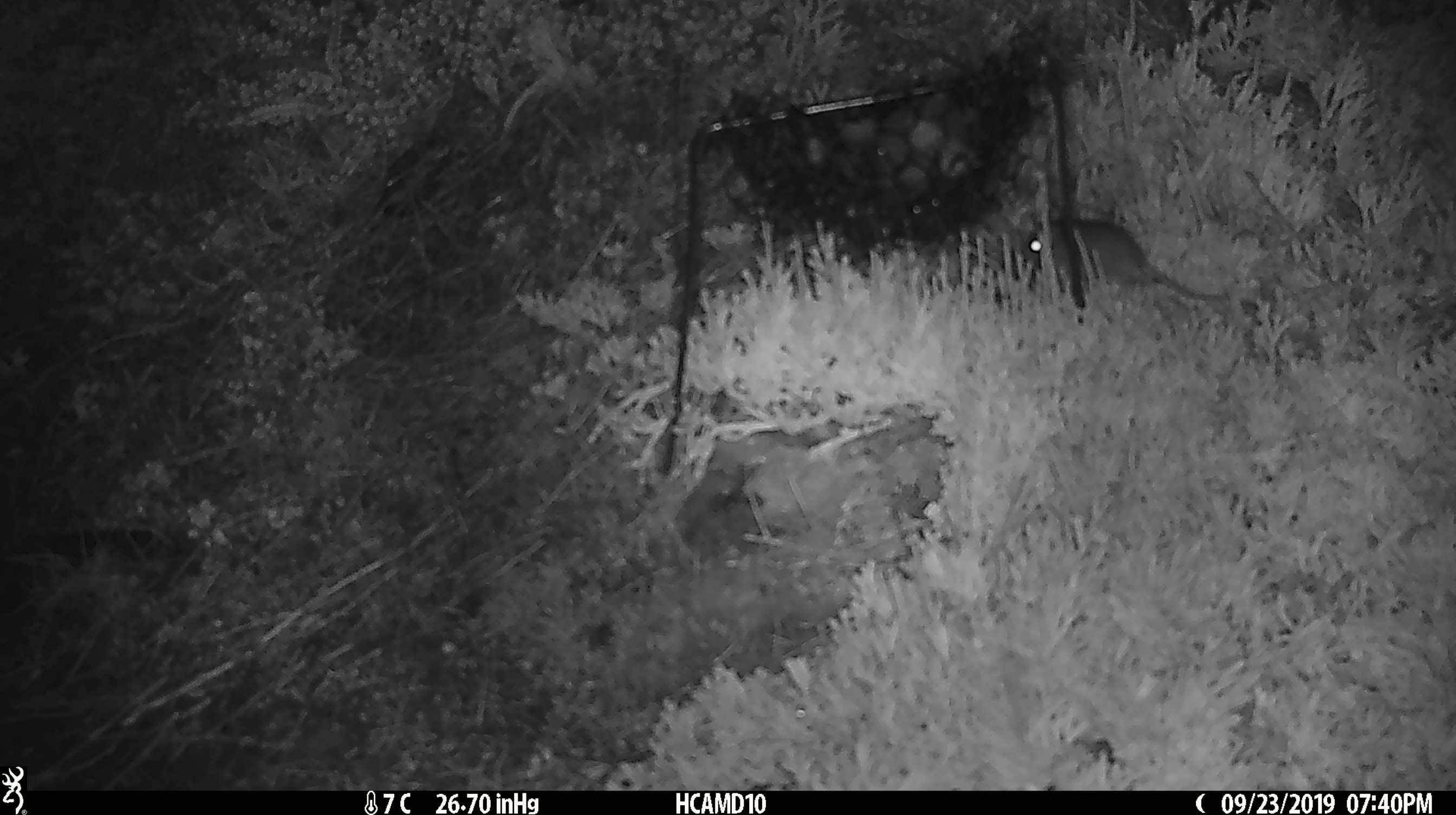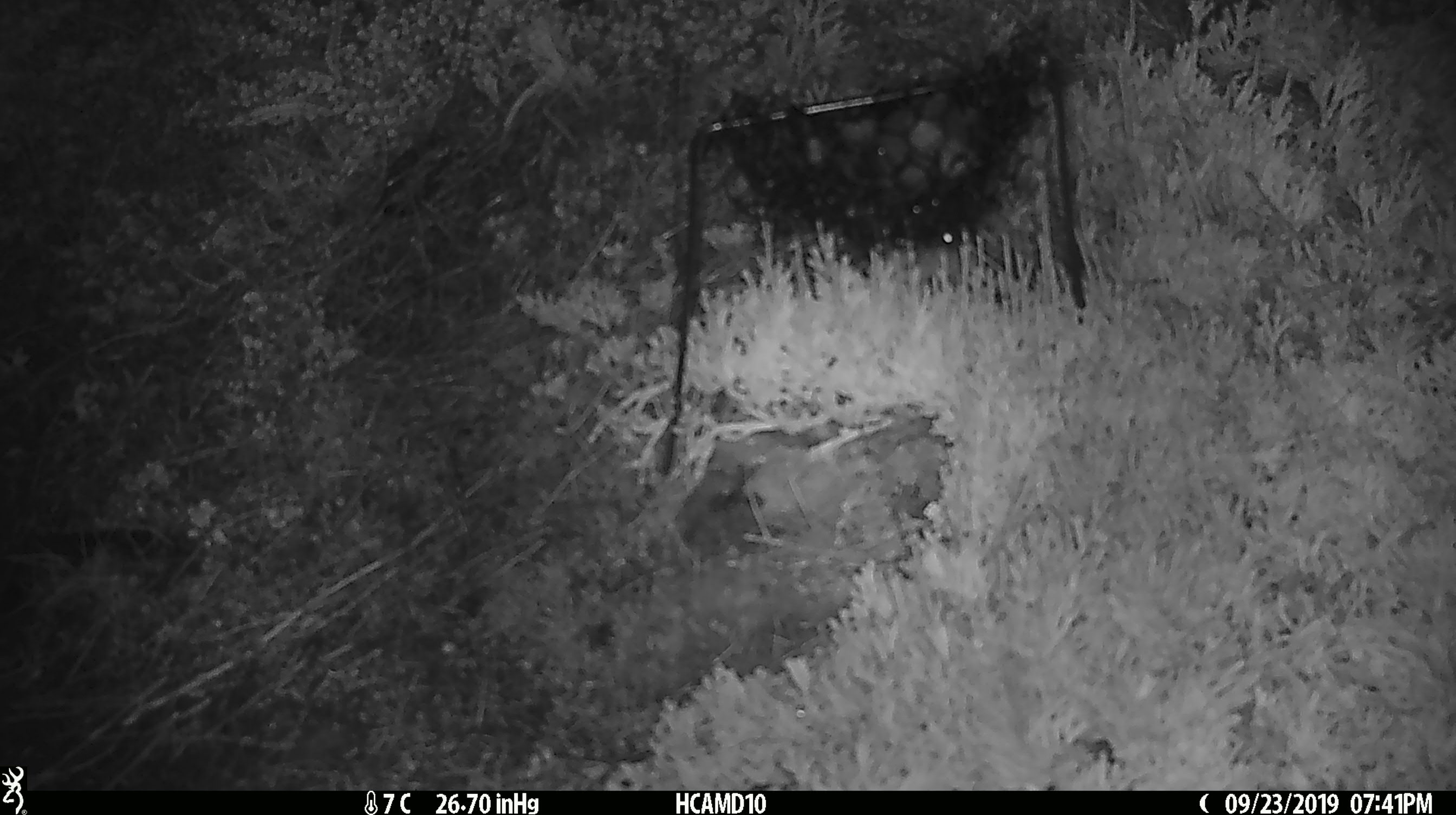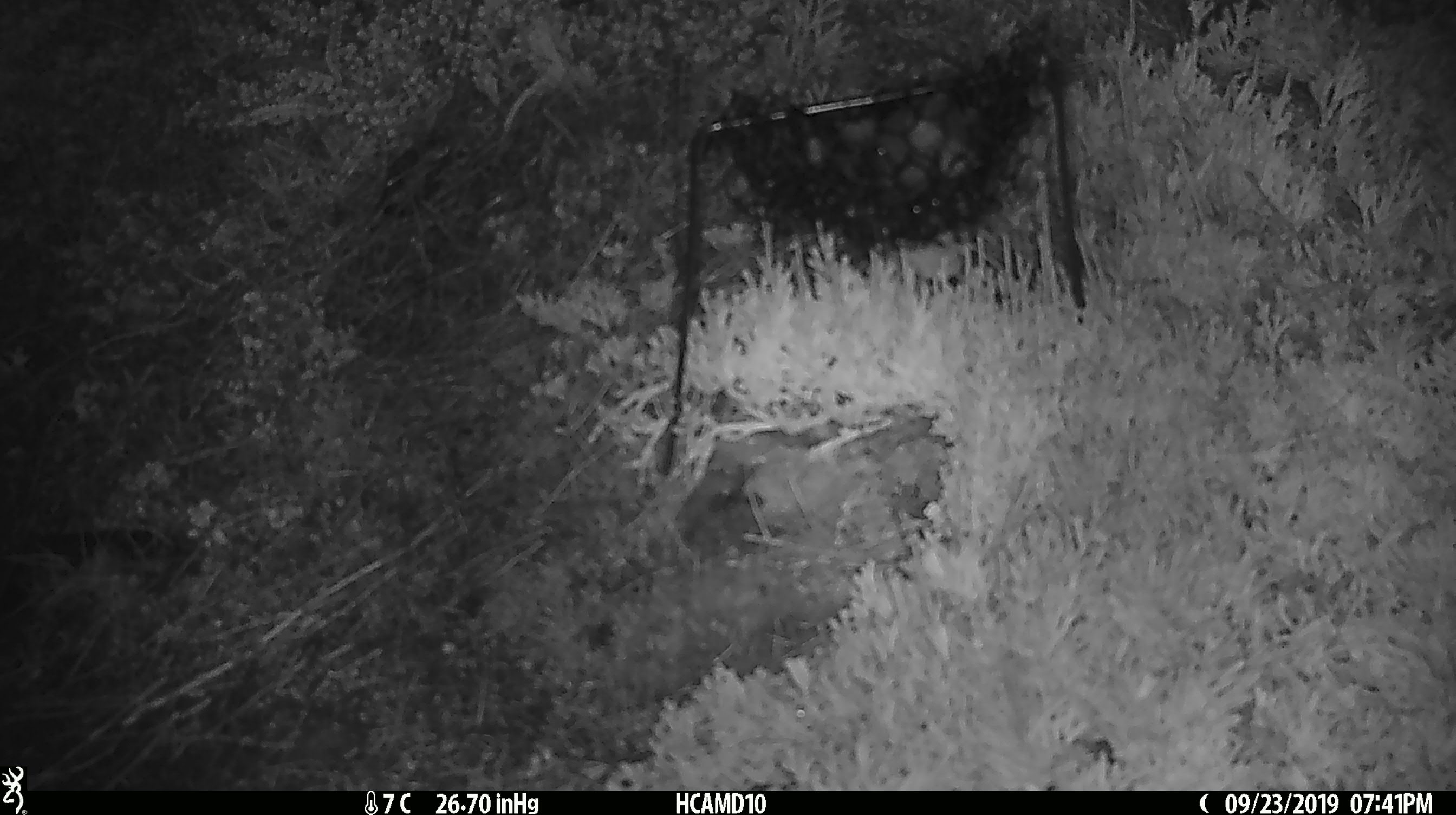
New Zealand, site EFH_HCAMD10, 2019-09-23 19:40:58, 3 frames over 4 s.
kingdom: Animalia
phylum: Chordata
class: Mammalia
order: Rodentia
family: Muridae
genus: Mus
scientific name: Mus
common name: mouse